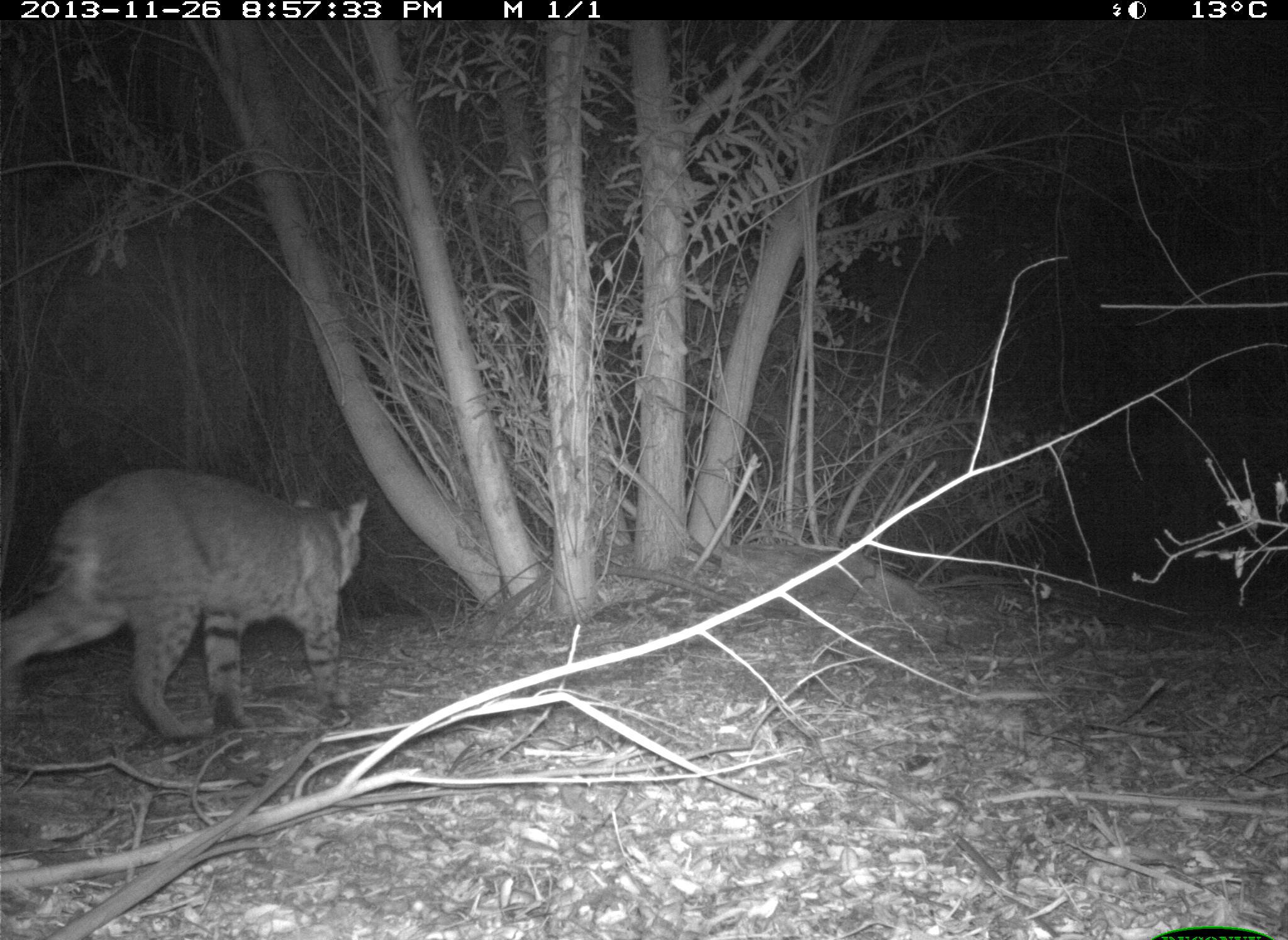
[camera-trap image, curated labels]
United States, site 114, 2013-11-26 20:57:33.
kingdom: Animalia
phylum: Chordata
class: Mammalia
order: Carnivora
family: Felidae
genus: Lynx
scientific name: Lynx rufus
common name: bobcat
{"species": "bobcat (Lynx rufus)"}